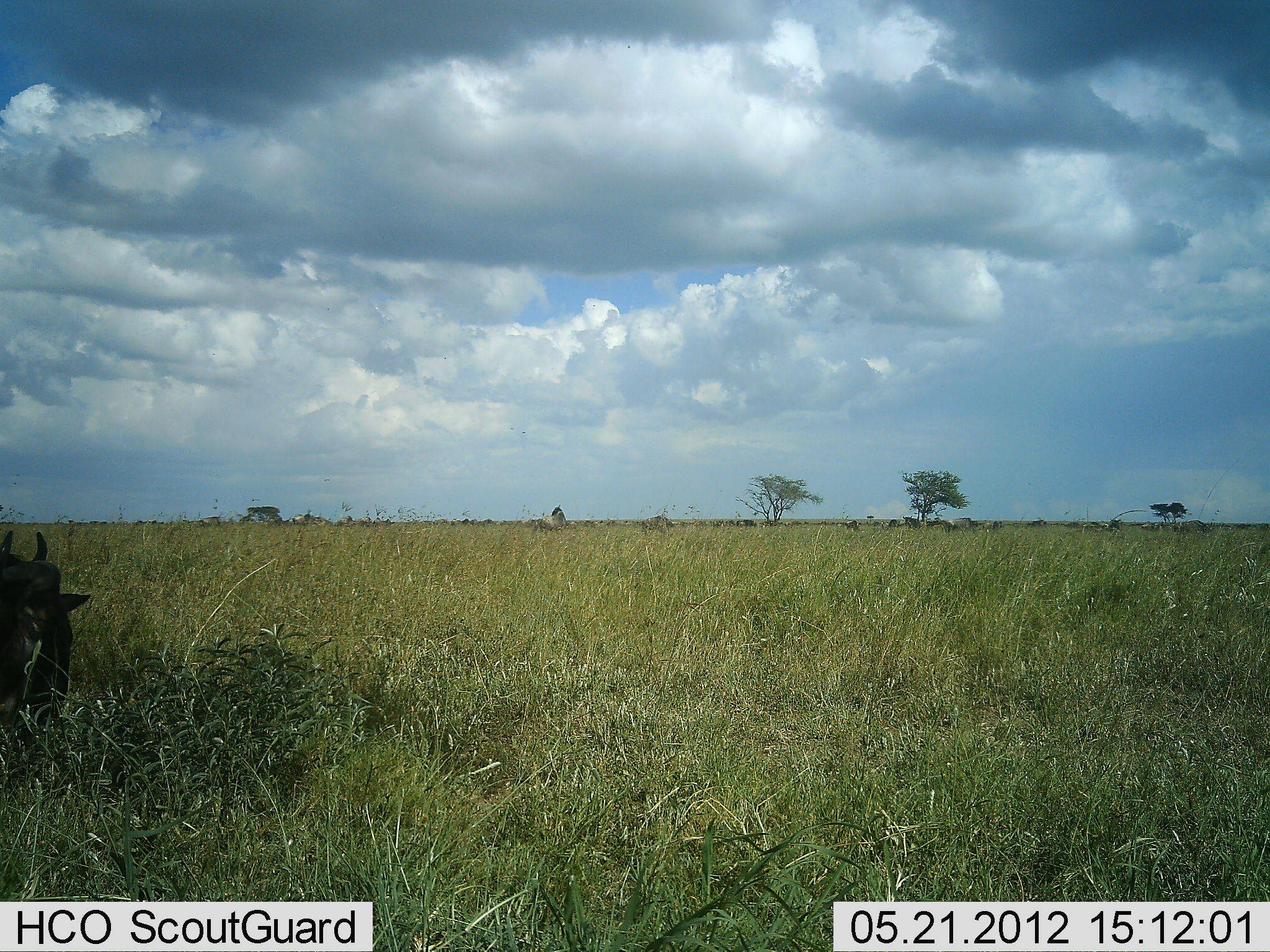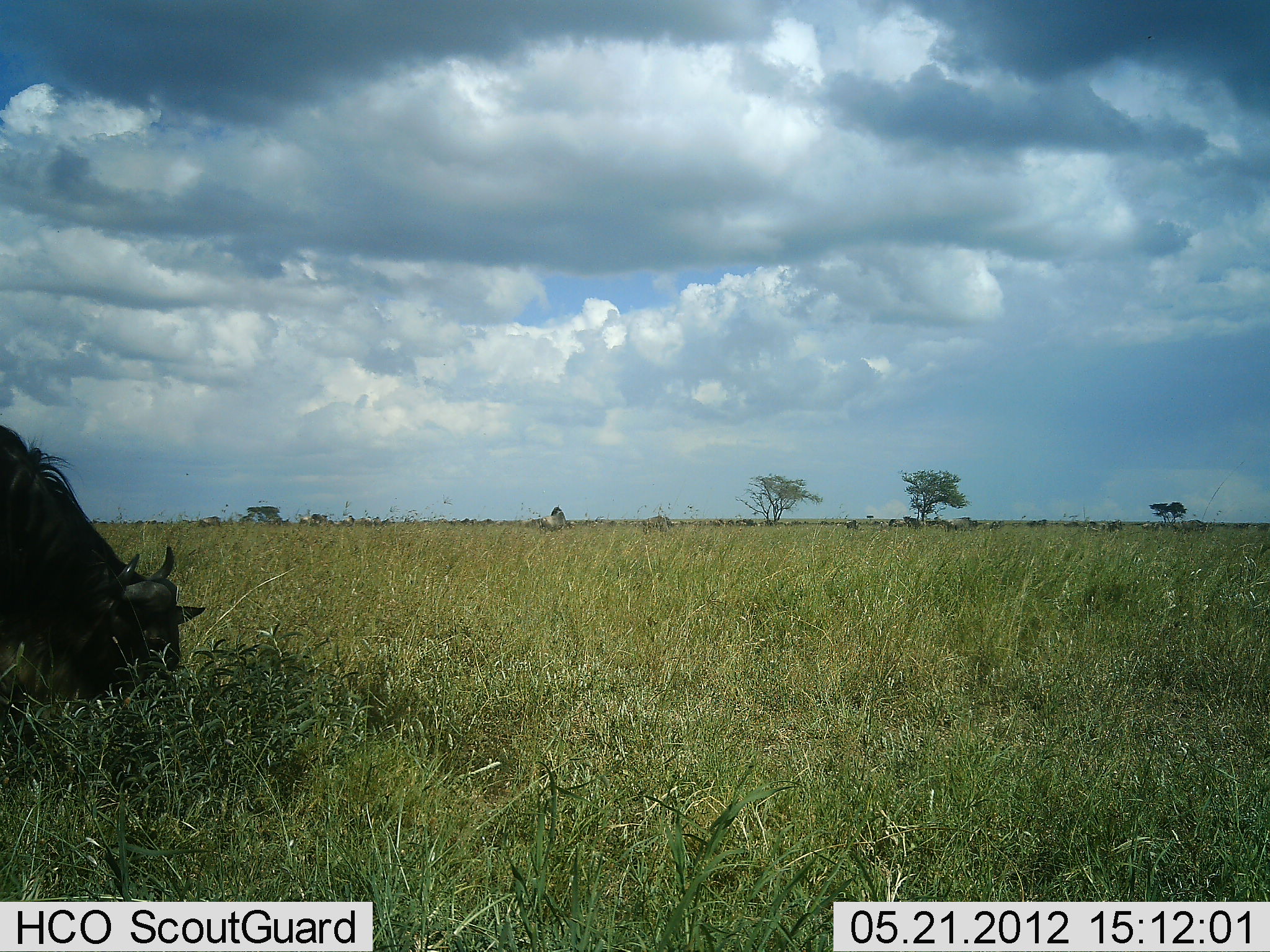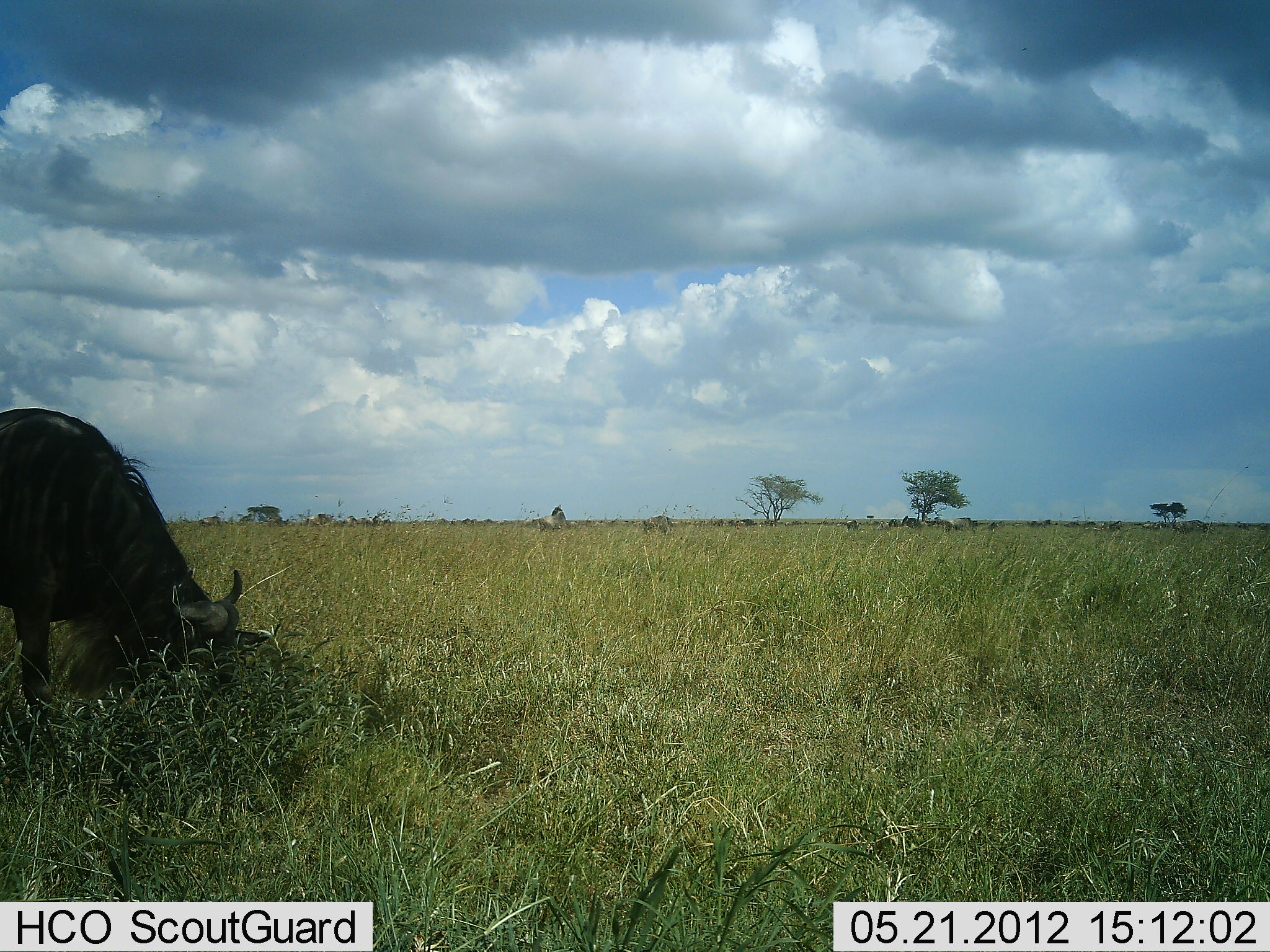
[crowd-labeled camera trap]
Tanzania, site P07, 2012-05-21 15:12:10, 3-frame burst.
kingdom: Animalia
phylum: Chordata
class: Mammalia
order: Artiodactyla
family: Bovidae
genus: Connochaetes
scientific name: Connochaetes taurinus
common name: blue wildebeest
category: wildebeest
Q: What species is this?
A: Wildebeest (blue wildebeest) (Connochaetes taurinus).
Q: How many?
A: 1.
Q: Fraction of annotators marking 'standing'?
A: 15%.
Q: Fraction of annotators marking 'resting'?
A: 0%.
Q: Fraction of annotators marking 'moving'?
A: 27%.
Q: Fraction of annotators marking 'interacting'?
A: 0%.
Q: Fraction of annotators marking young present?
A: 0%.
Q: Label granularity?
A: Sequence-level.